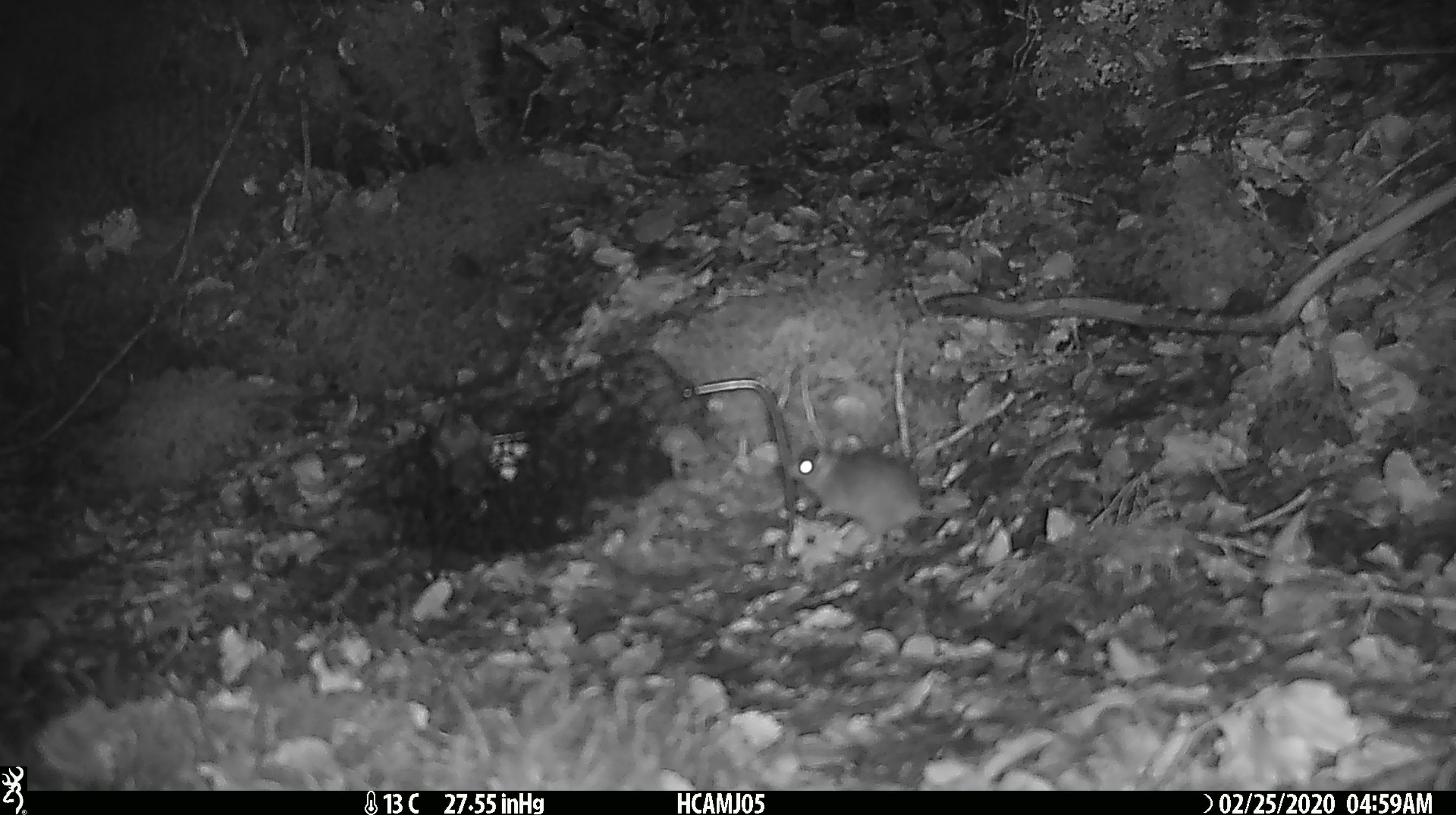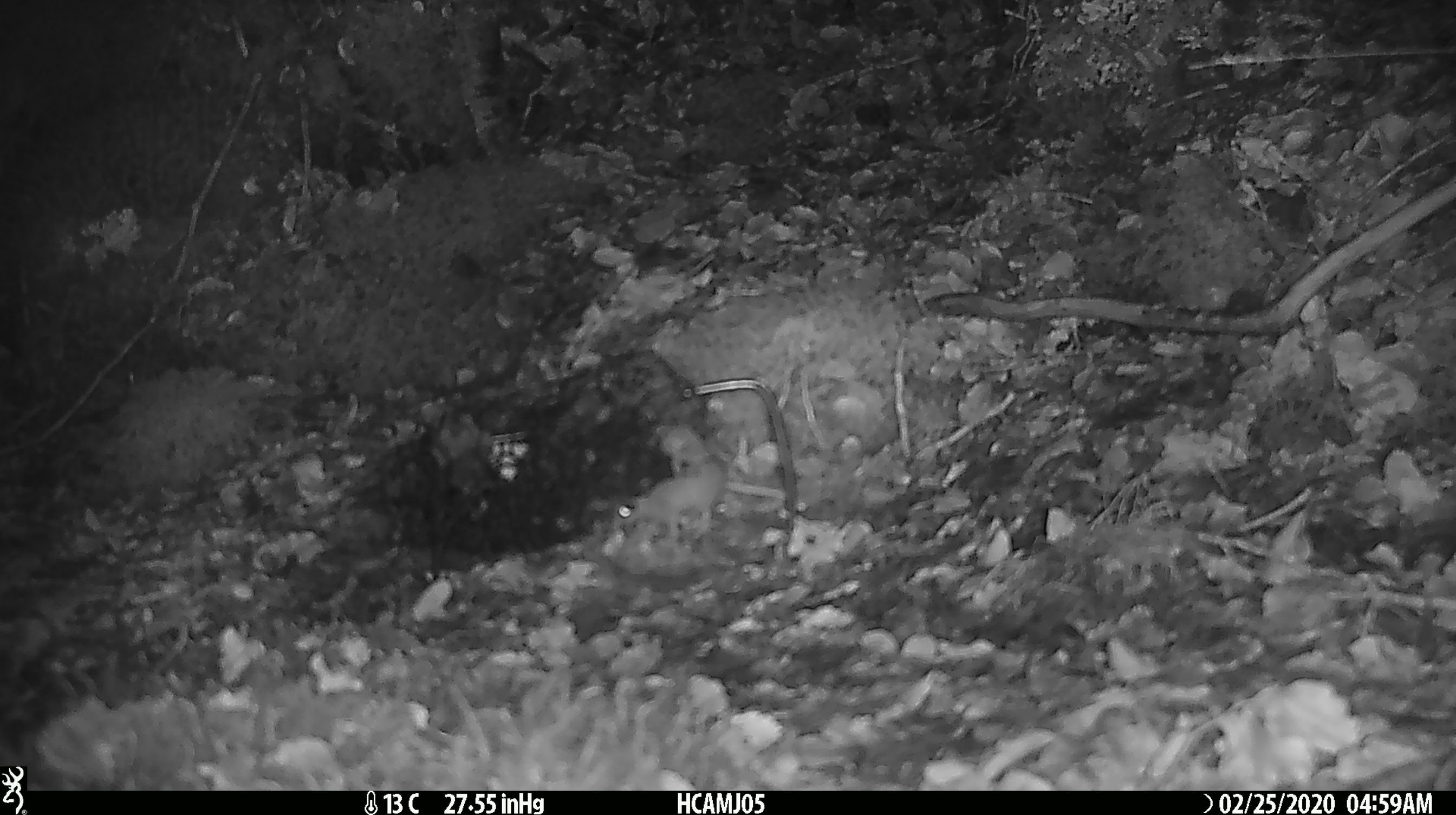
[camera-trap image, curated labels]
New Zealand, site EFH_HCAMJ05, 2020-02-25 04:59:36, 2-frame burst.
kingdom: Animalia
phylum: Chordata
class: Mammalia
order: Rodentia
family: Muridae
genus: Mus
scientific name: Mus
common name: mouse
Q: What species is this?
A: Mouse (Mus).